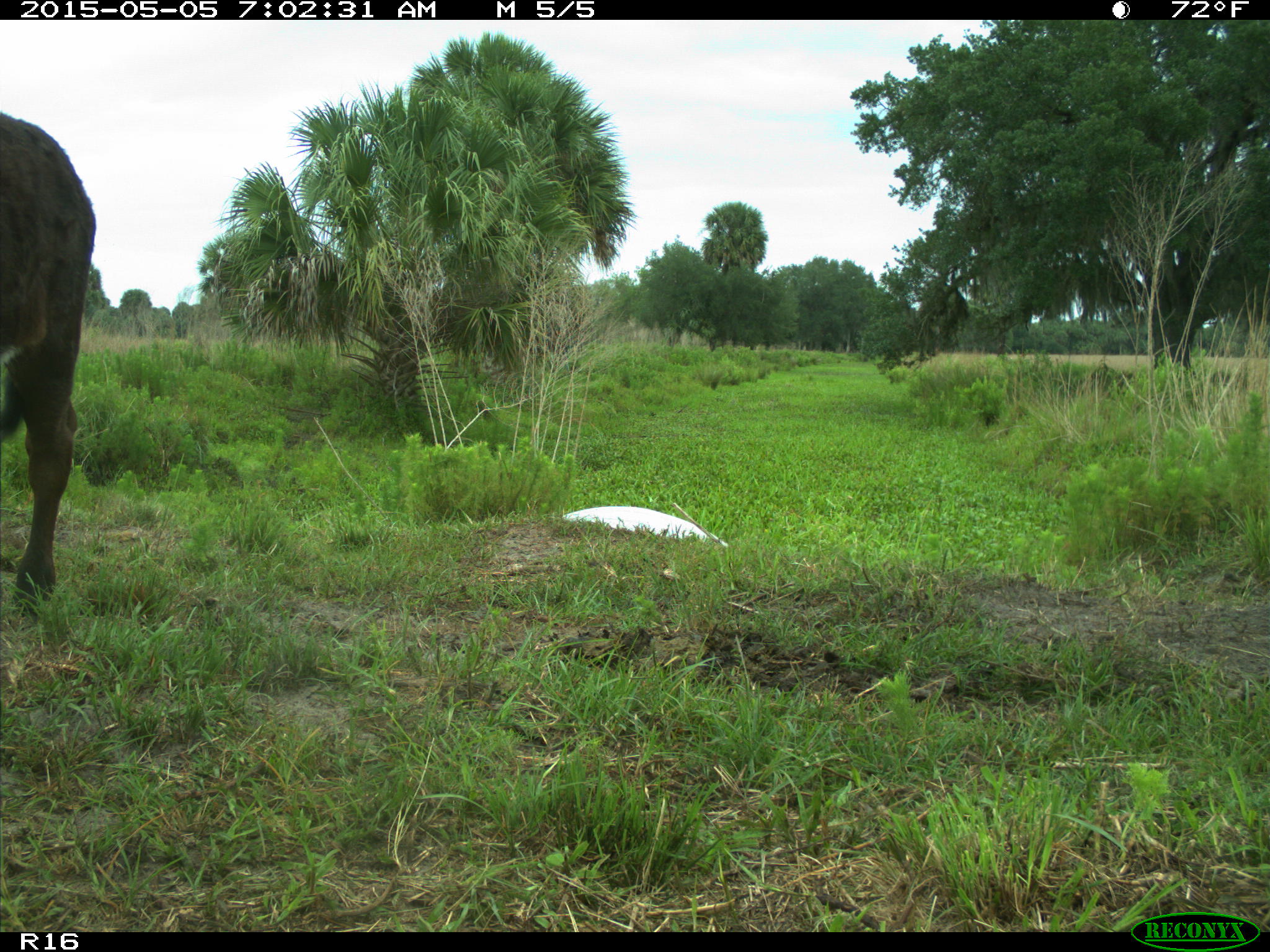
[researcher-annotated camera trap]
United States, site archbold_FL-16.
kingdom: Animalia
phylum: Chordata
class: Mammalia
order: Artiodactyla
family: Bovidae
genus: Bos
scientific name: Bos taurus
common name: domestic cow